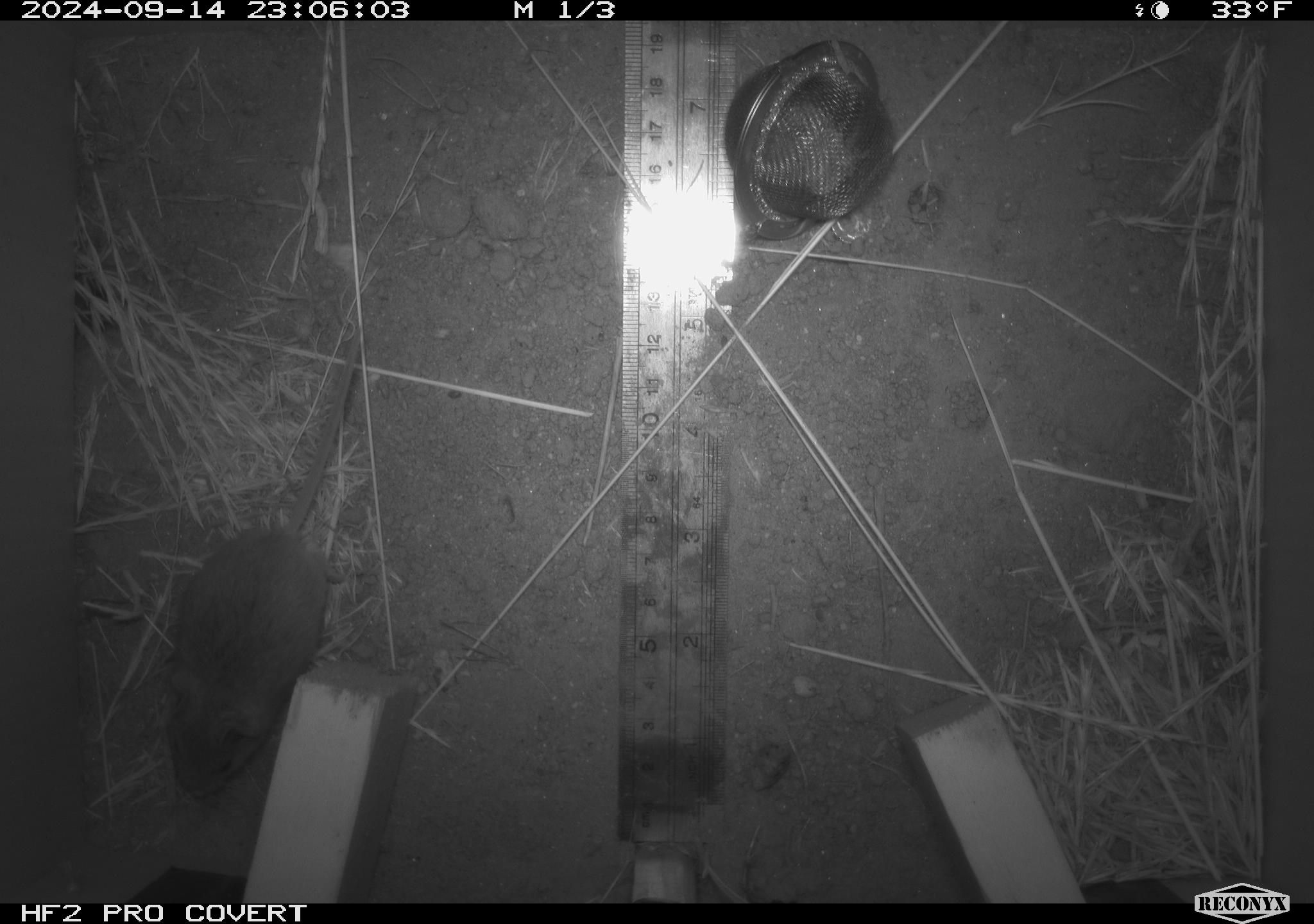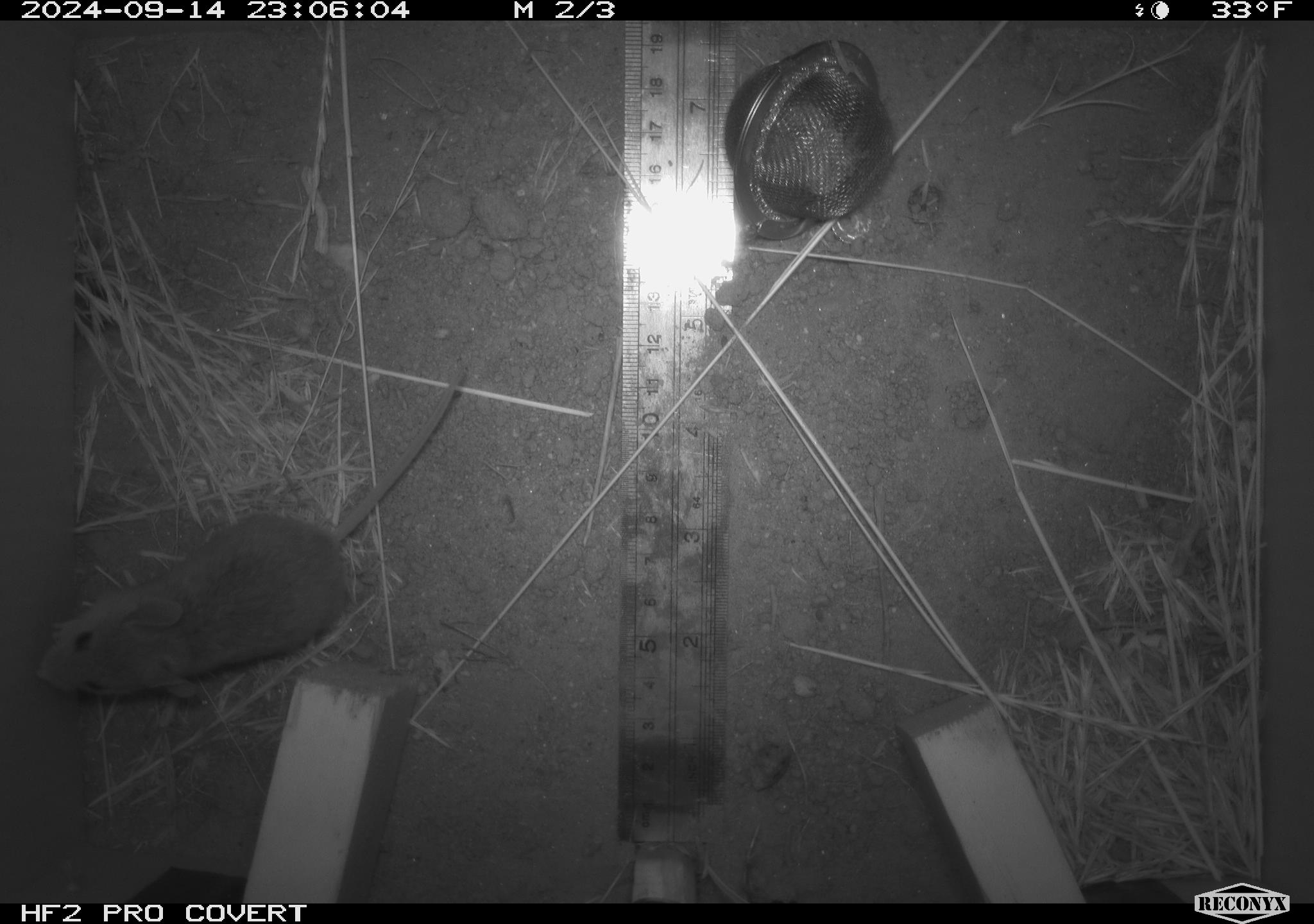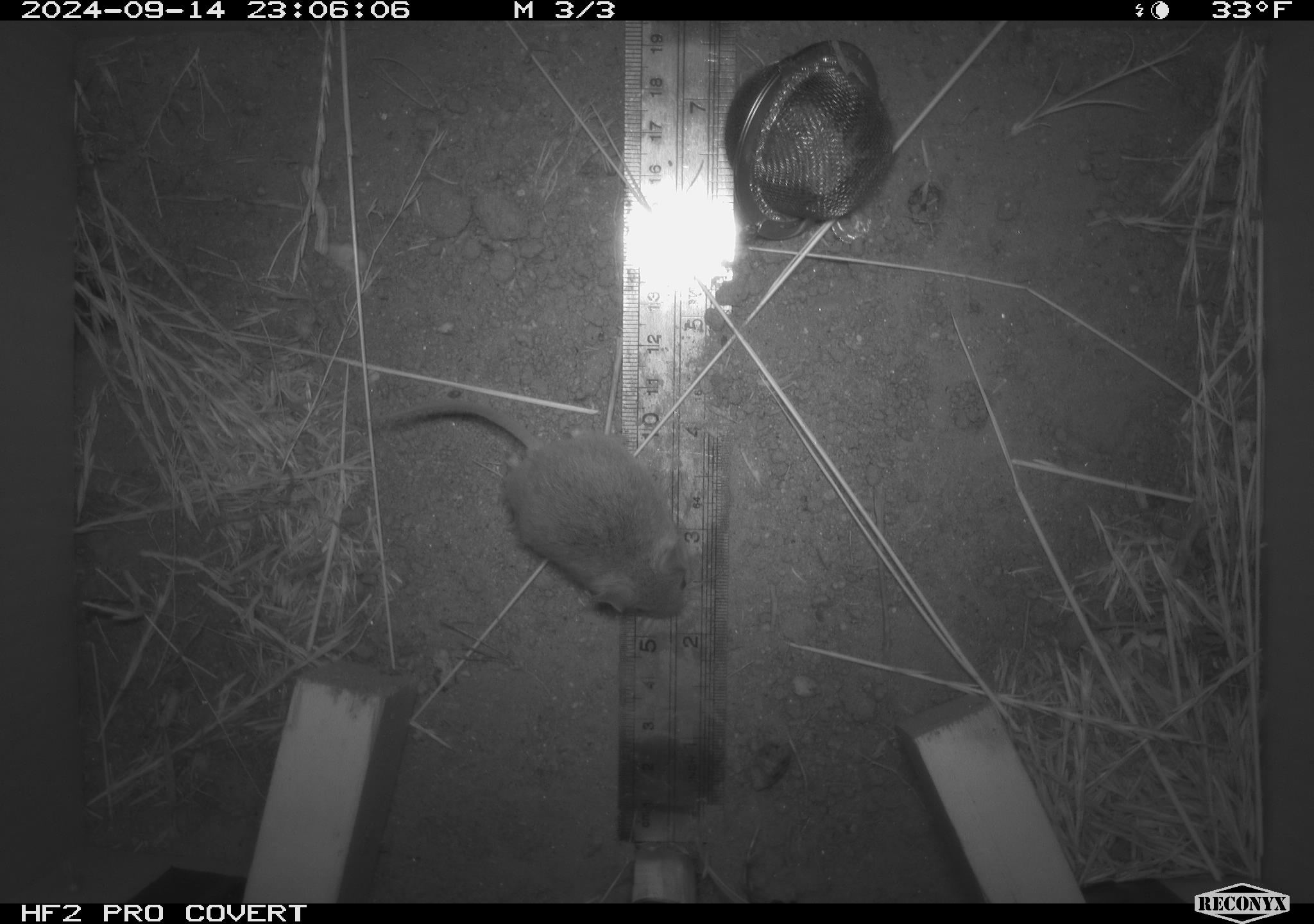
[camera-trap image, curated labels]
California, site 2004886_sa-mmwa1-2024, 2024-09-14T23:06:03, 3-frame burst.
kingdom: Animalia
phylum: Chordata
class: Mammalia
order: Rodentia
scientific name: Rodentia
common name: mouse species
Mouse species (Rodentia).